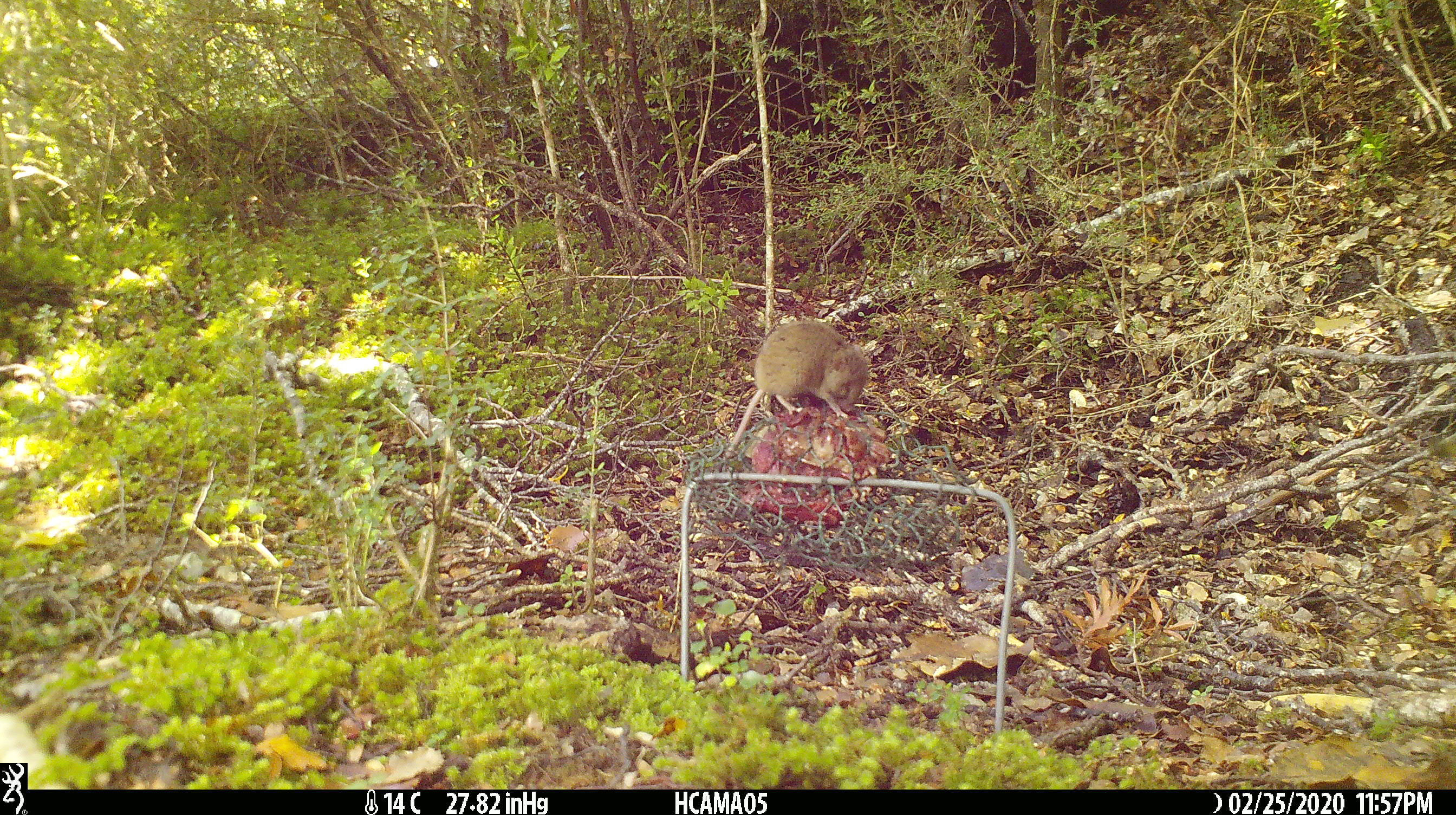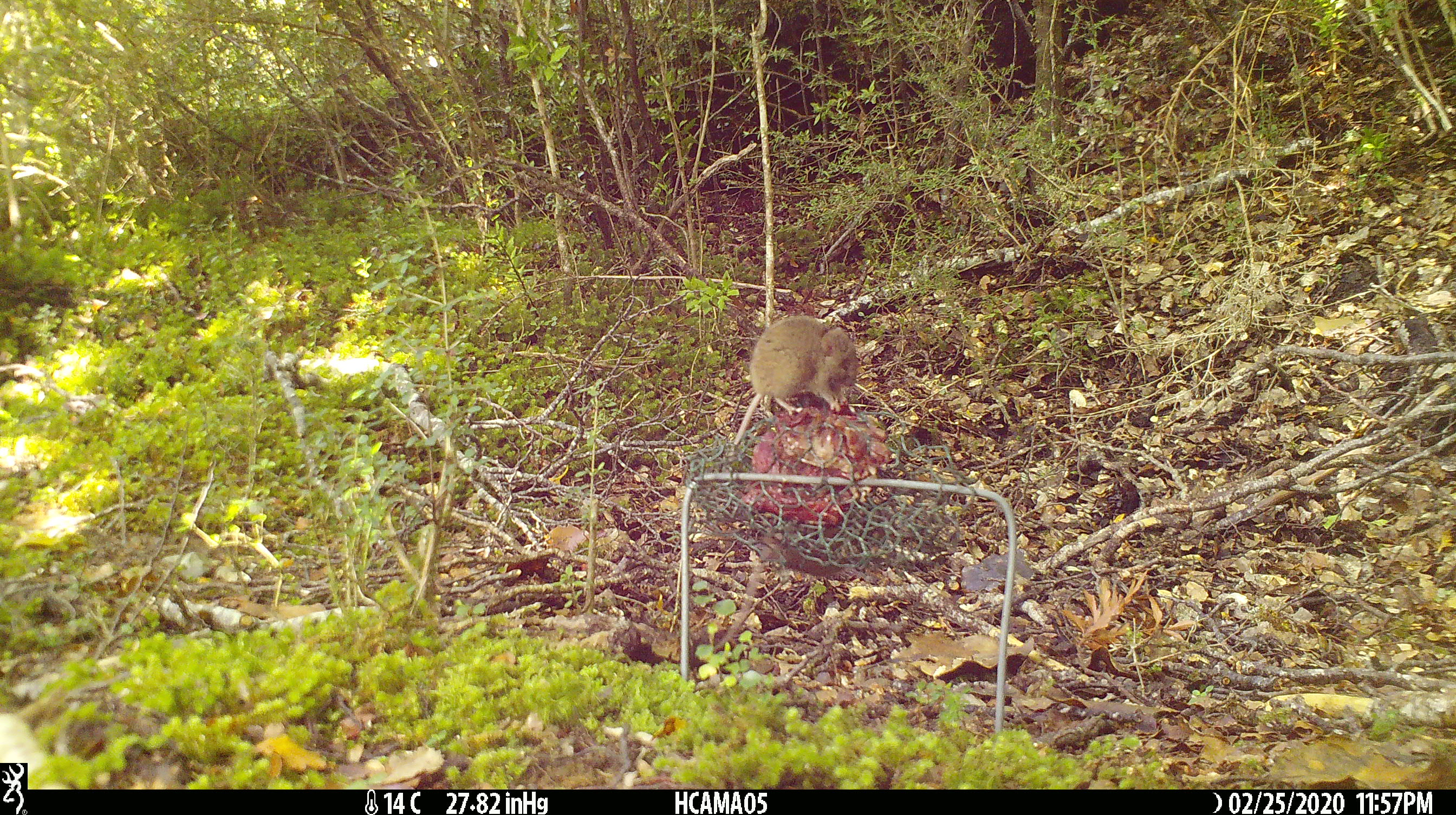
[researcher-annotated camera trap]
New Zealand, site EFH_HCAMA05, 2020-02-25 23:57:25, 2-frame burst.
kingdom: Animalia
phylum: Chordata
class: Mammalia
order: Rodentia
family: Muridae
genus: Mus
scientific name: Mus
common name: mouse